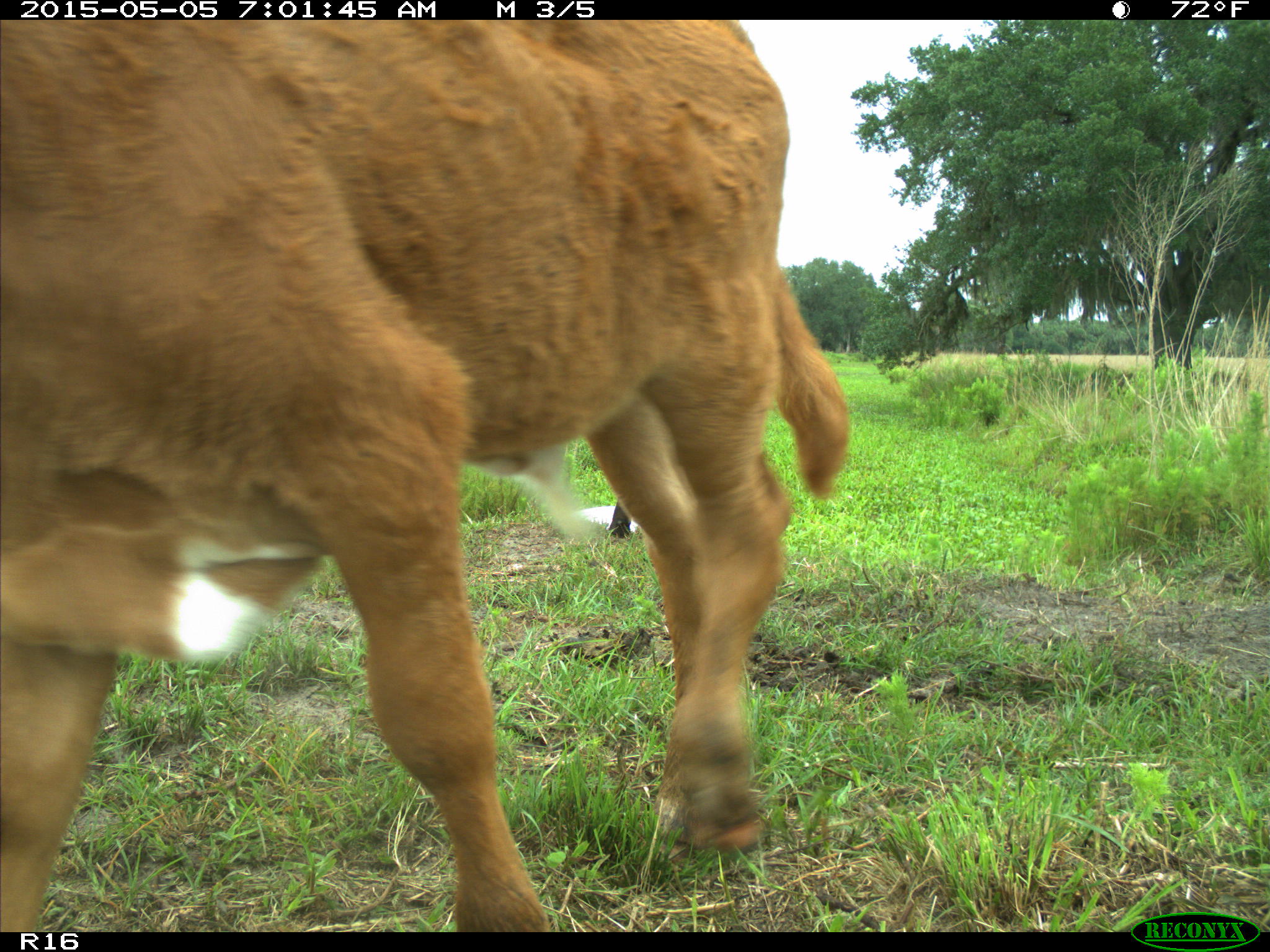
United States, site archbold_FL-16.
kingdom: Animalia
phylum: Chordata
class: Mammalia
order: Artiodactyla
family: Bovidae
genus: Bos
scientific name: Bos taurus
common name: domestic cow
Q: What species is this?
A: Bos taurus (domestic cow).